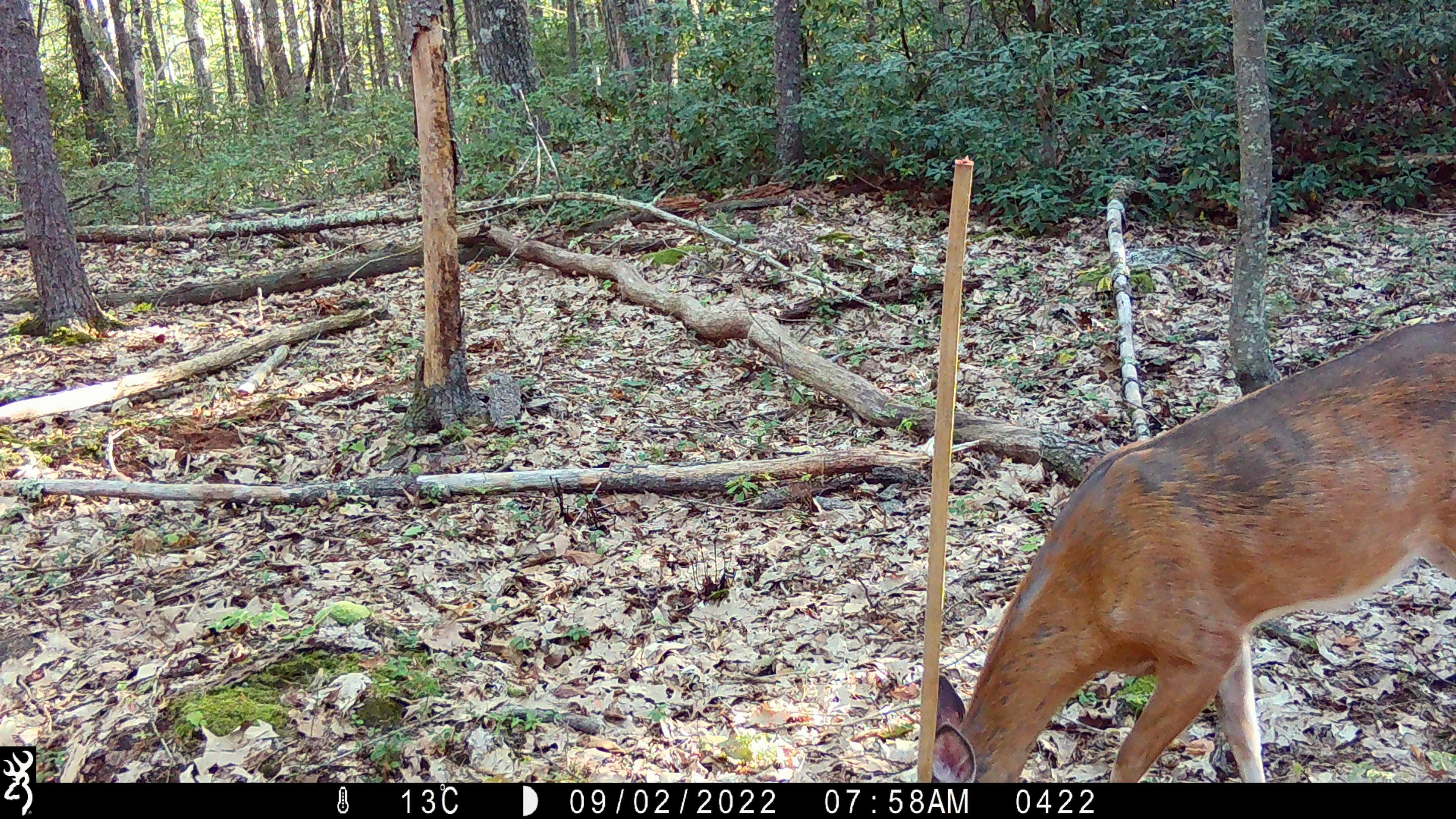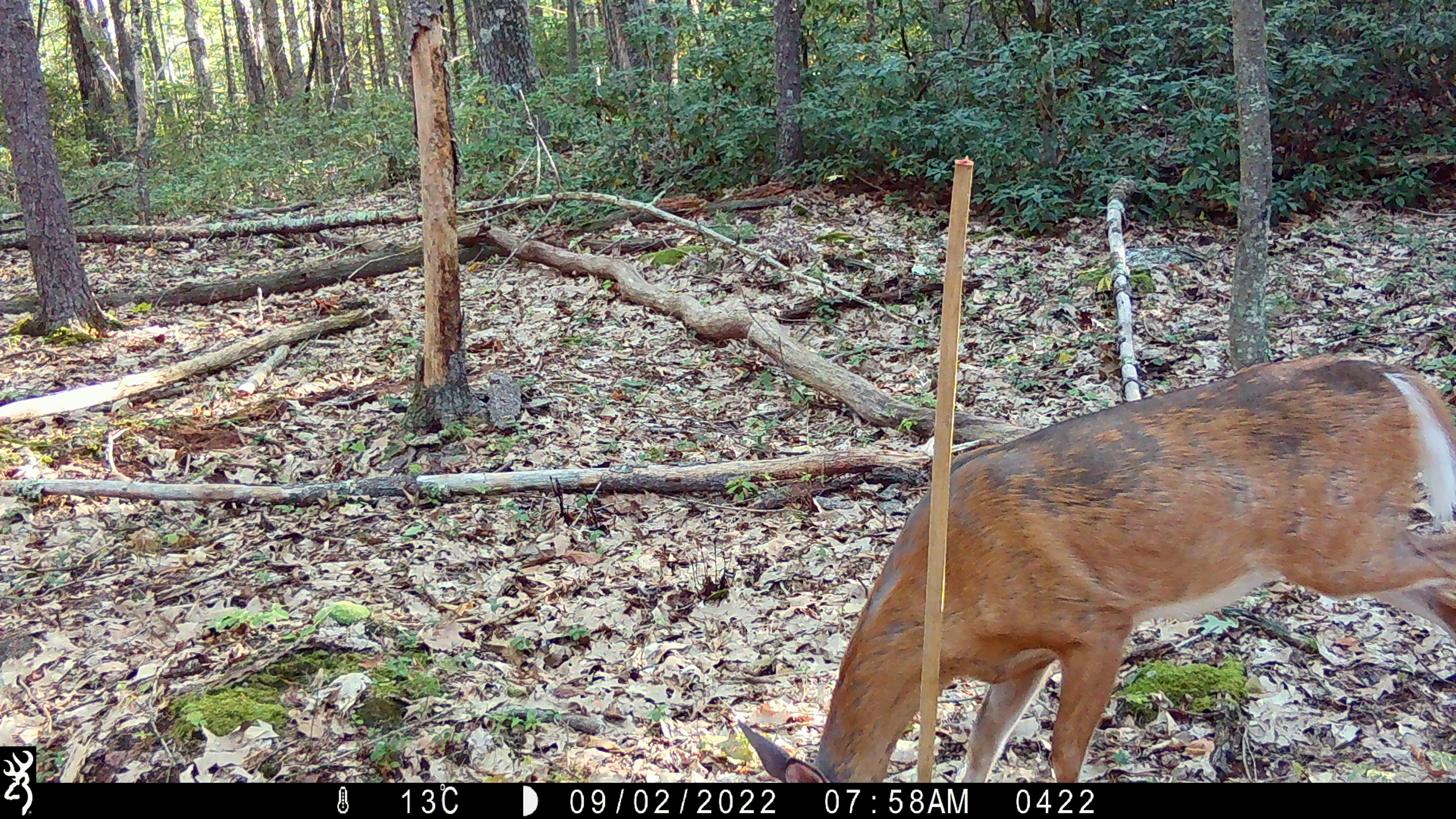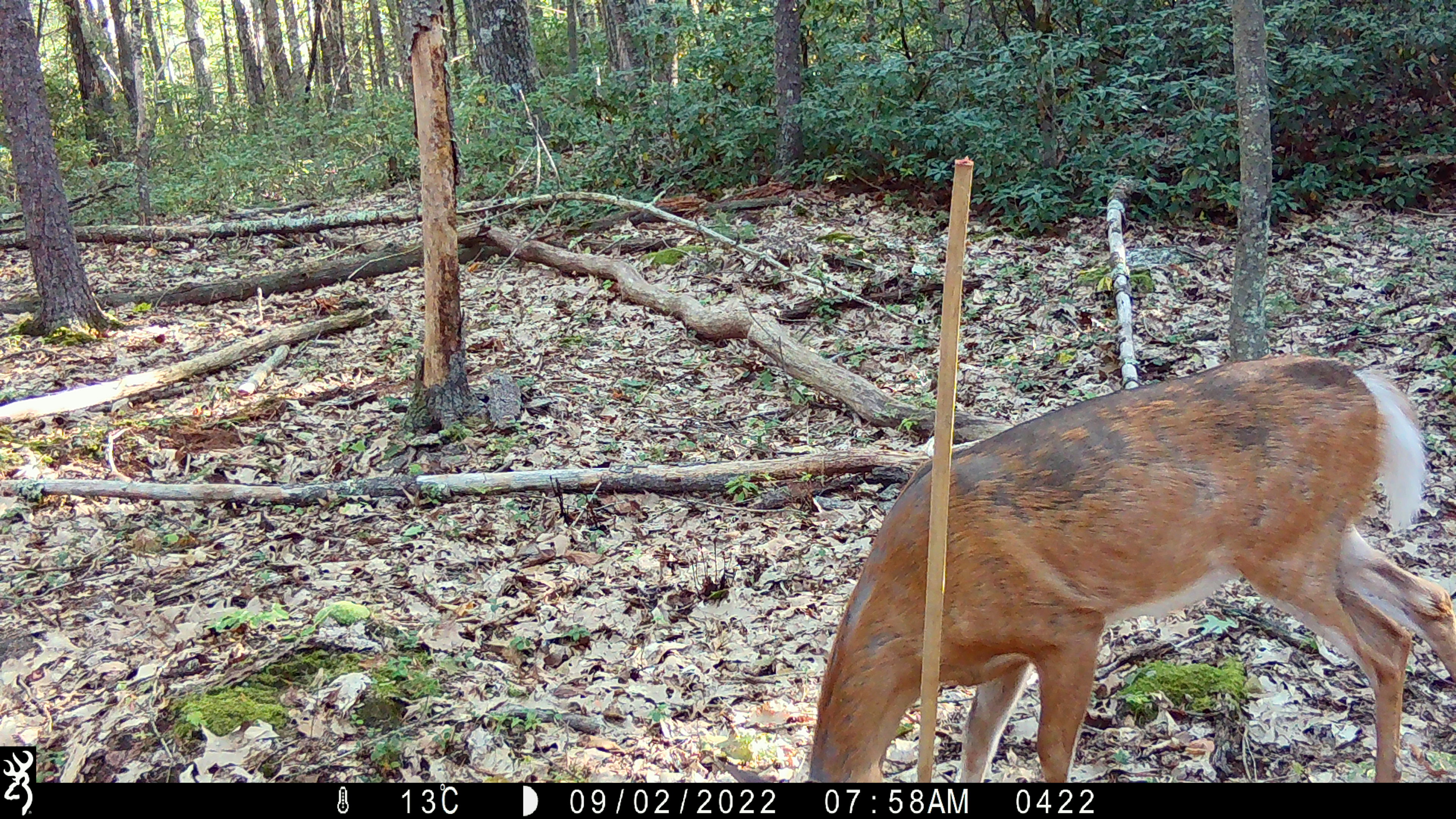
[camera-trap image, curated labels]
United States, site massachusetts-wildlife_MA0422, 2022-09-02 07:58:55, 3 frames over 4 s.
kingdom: Animalia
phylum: Chordata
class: Mammalia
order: Artiodactyla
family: Cervidae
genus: Odocoileus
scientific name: Odocoileus virginianus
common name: white-tailed deer